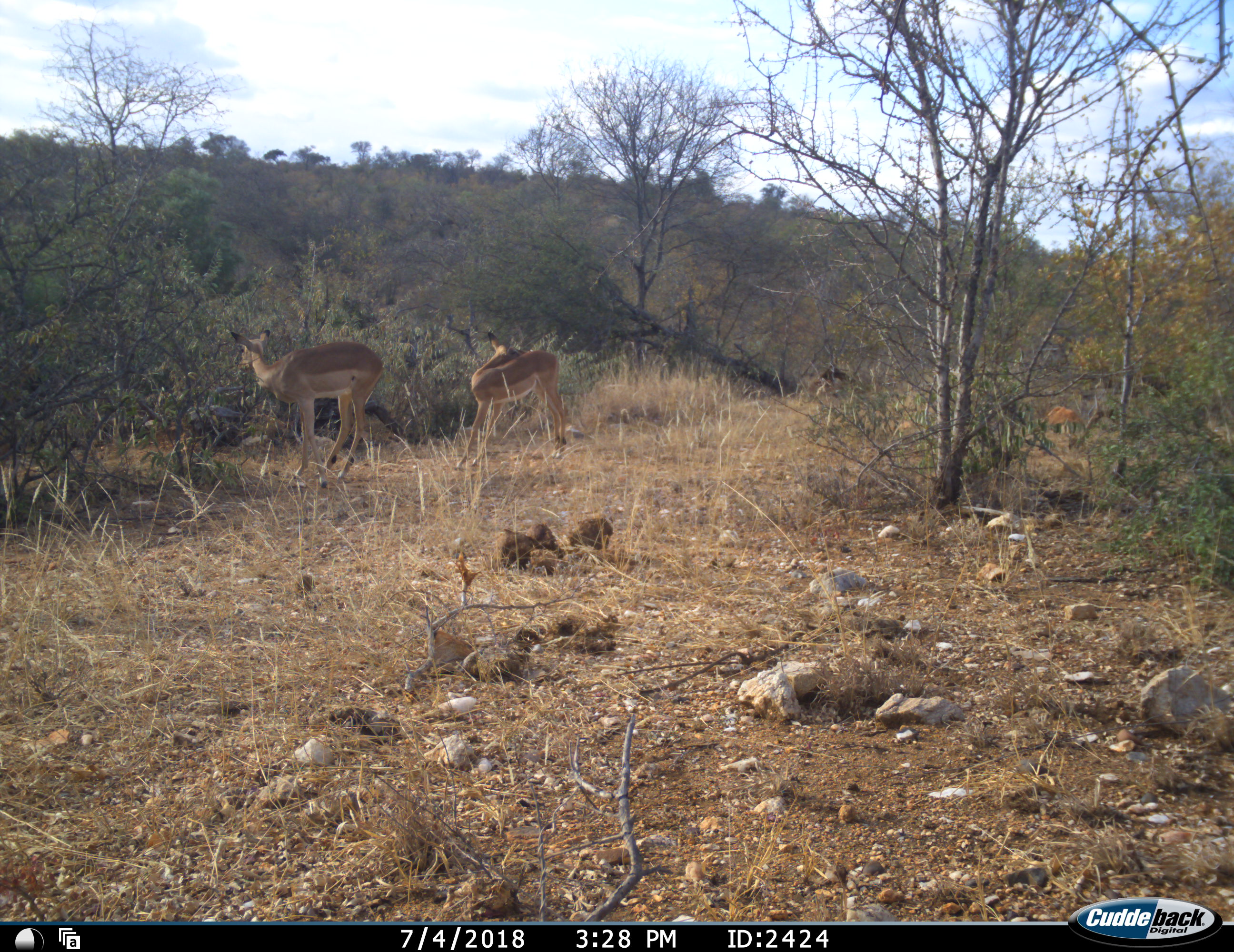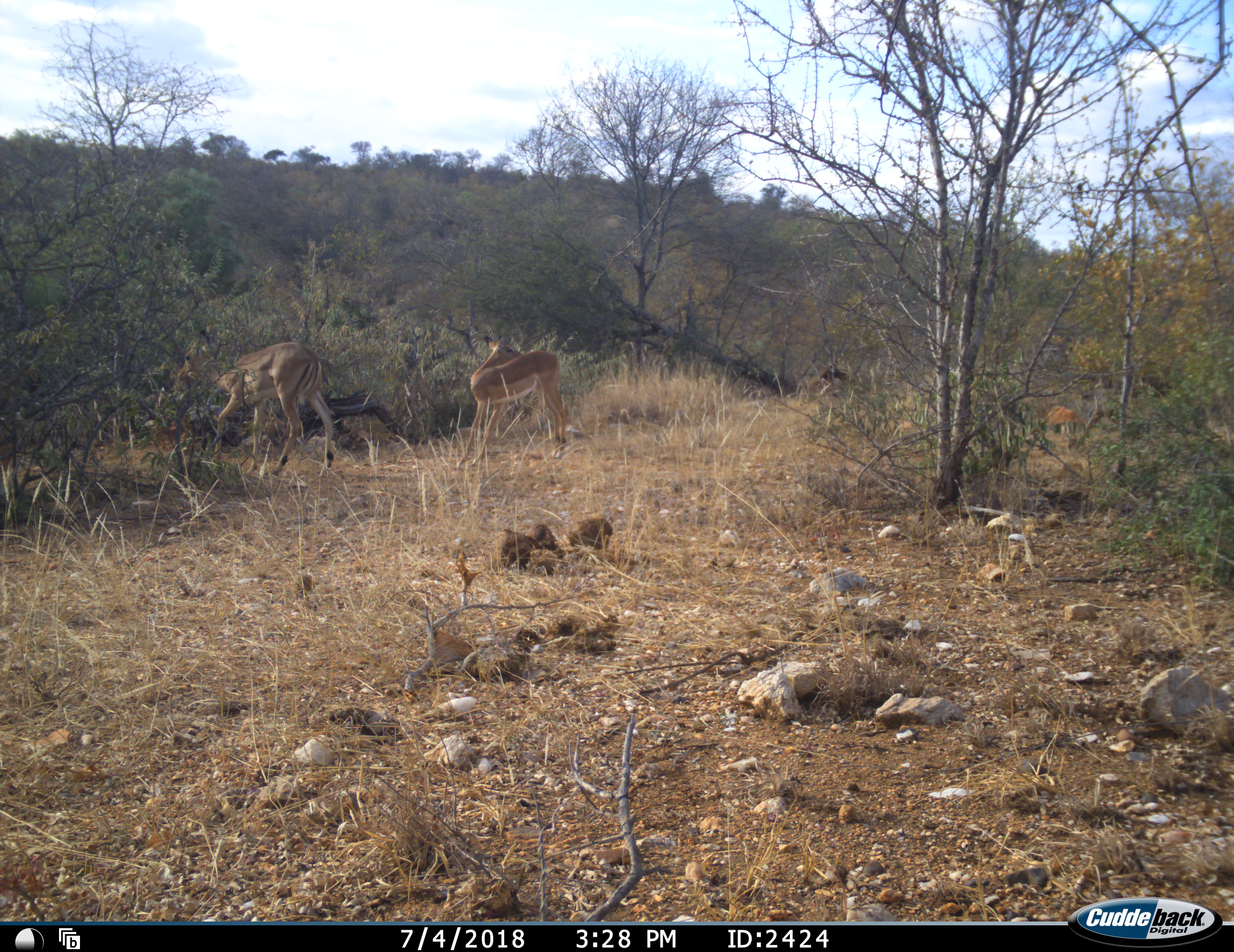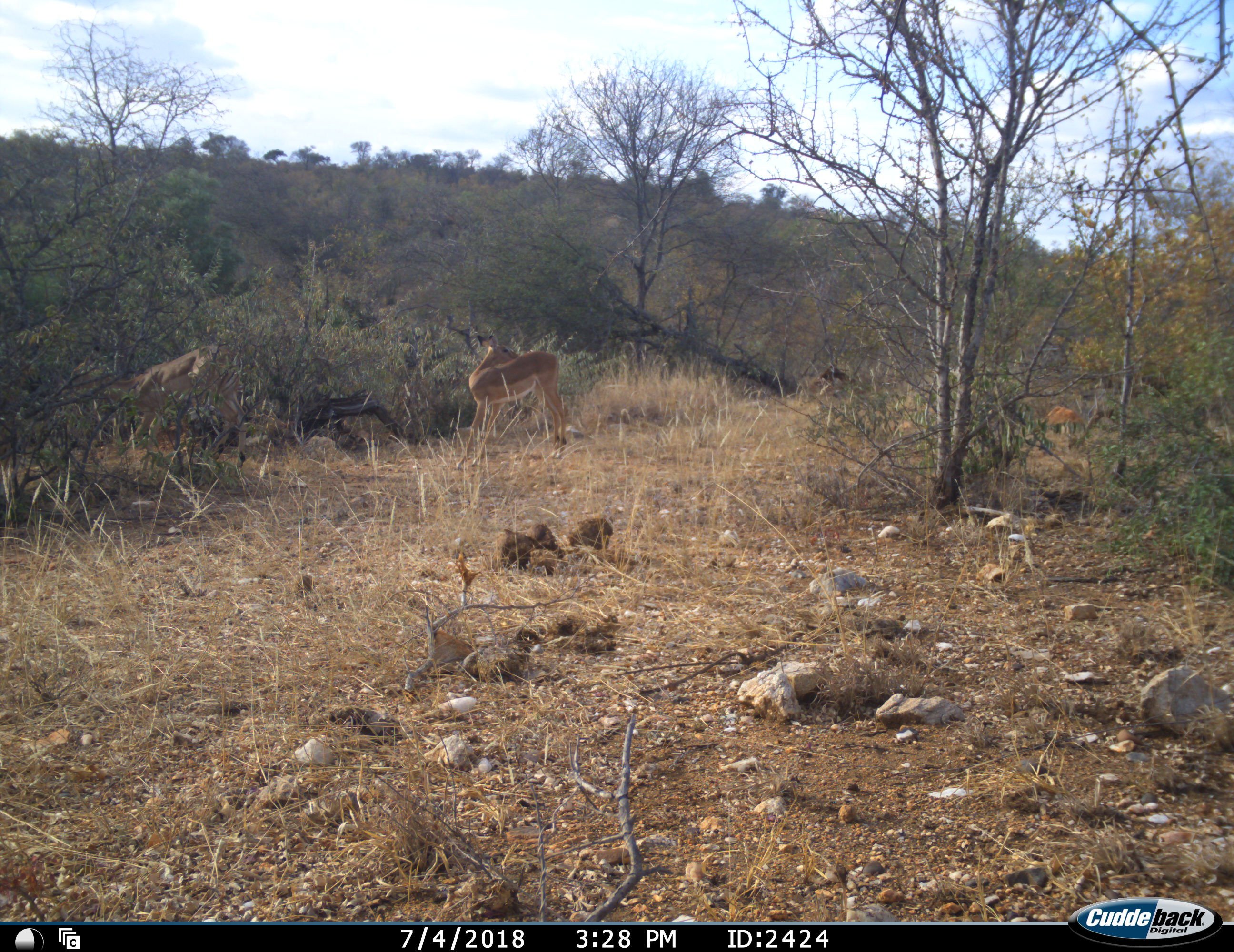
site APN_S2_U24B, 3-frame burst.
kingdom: Animalia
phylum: Chordata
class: Mammalia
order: Artiodactyla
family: Bovidae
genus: Aepyceros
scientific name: Aepyceros melampus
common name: impala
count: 2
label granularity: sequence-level